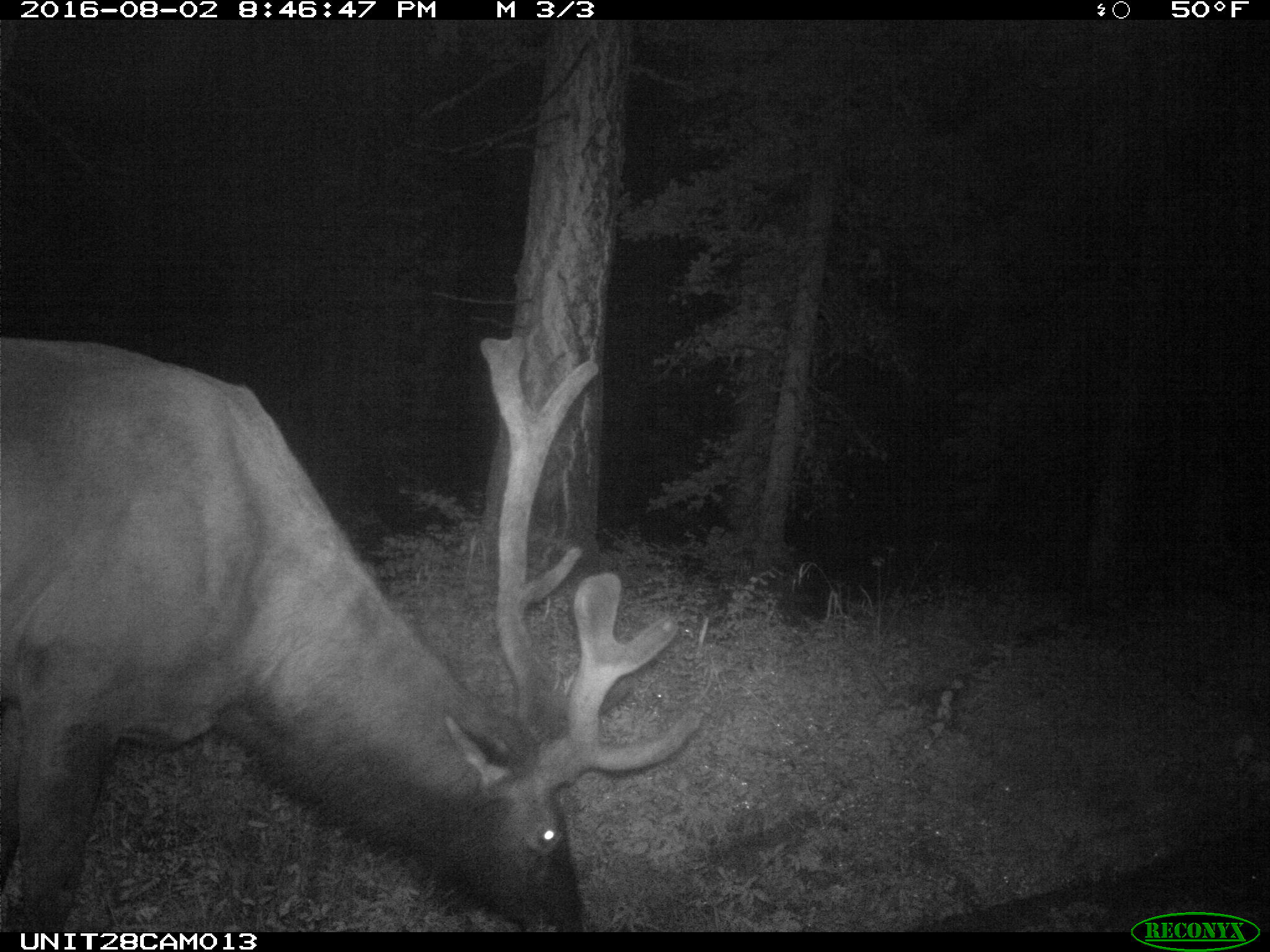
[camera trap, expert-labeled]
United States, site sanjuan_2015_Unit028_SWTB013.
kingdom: Animalia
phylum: Chordata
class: Mammalia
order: Artiodactyla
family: Cervidae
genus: Cervus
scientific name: Cervus elaphus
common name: red deer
Cervus elaphus (red deer).